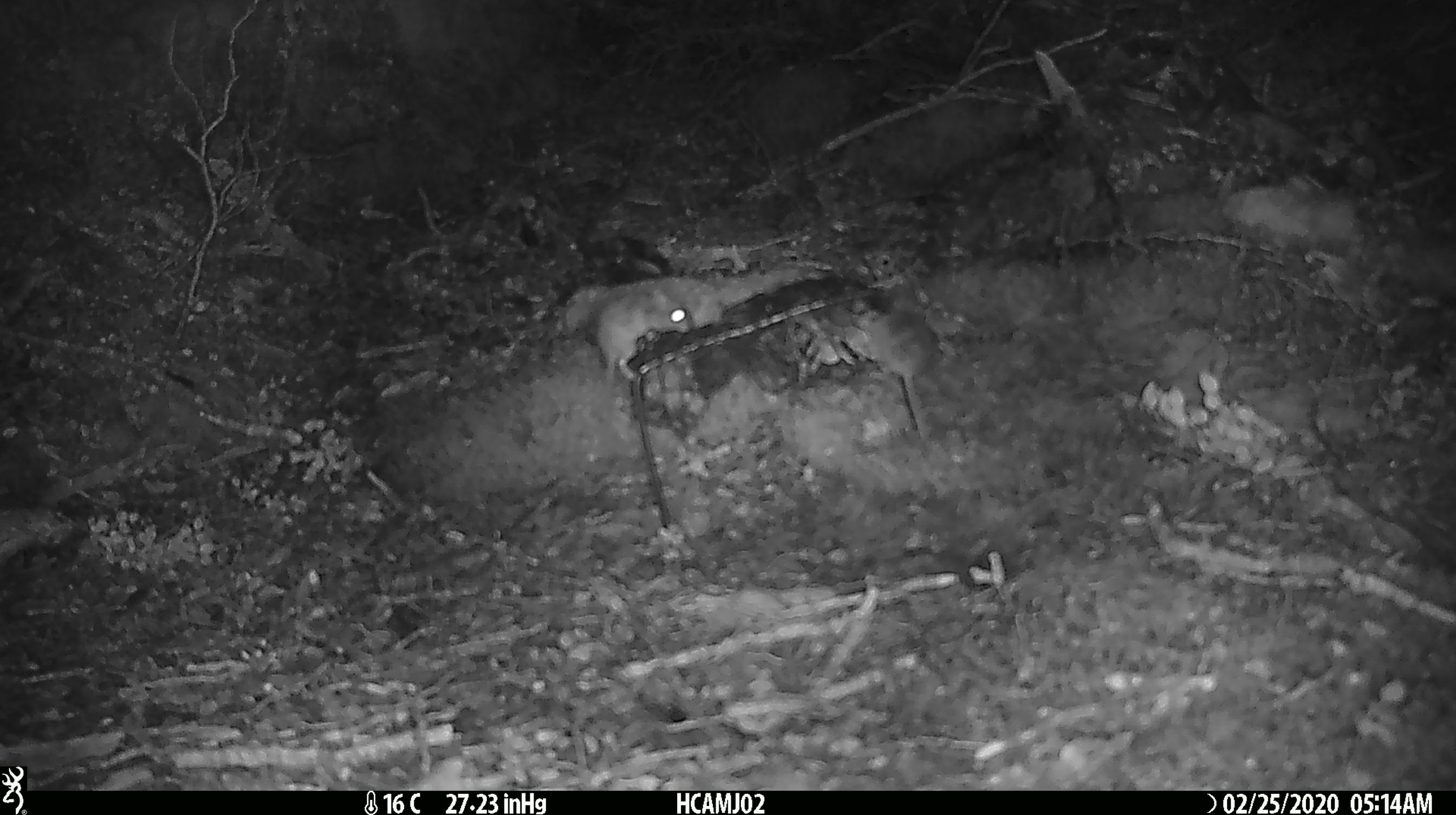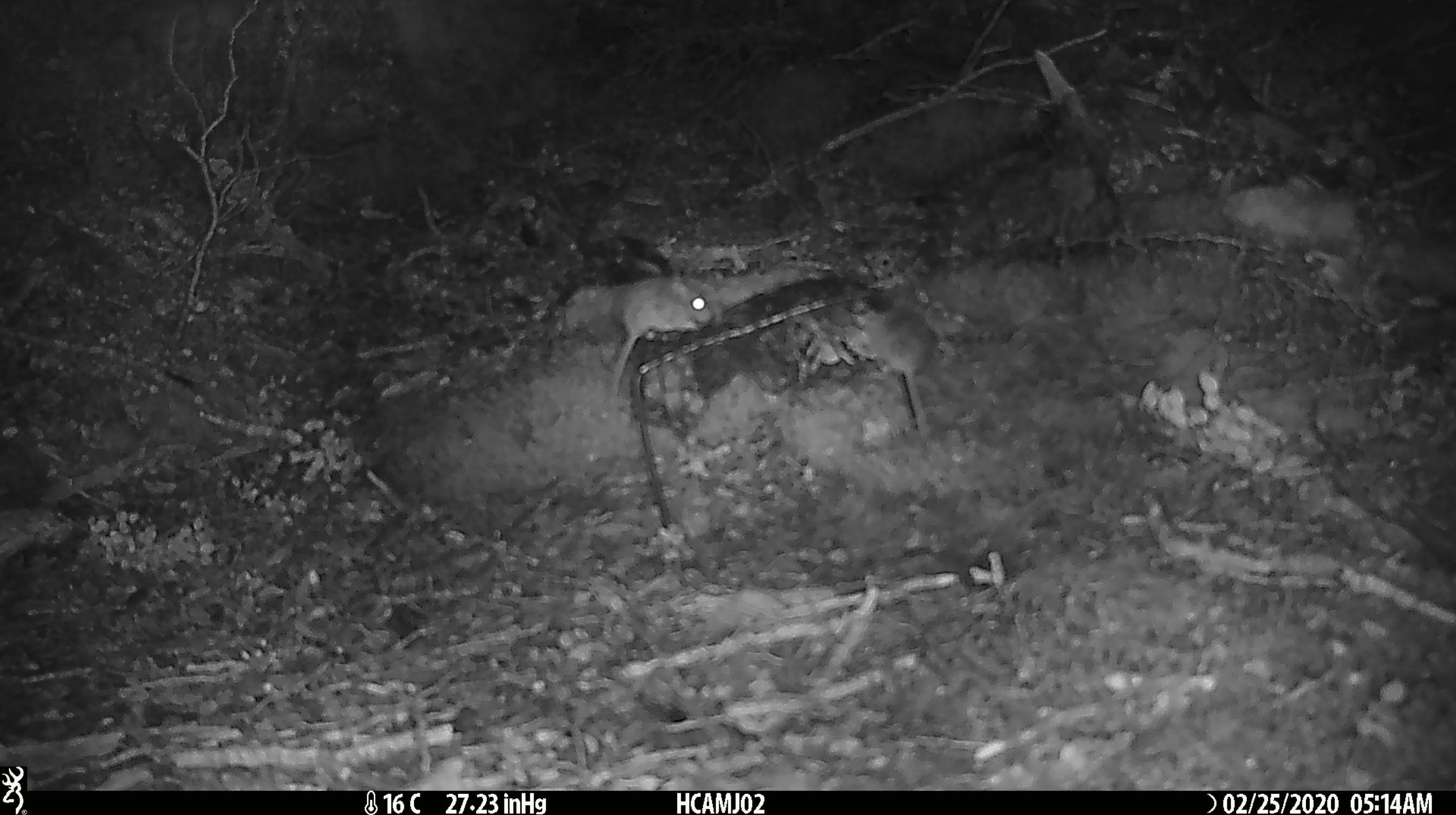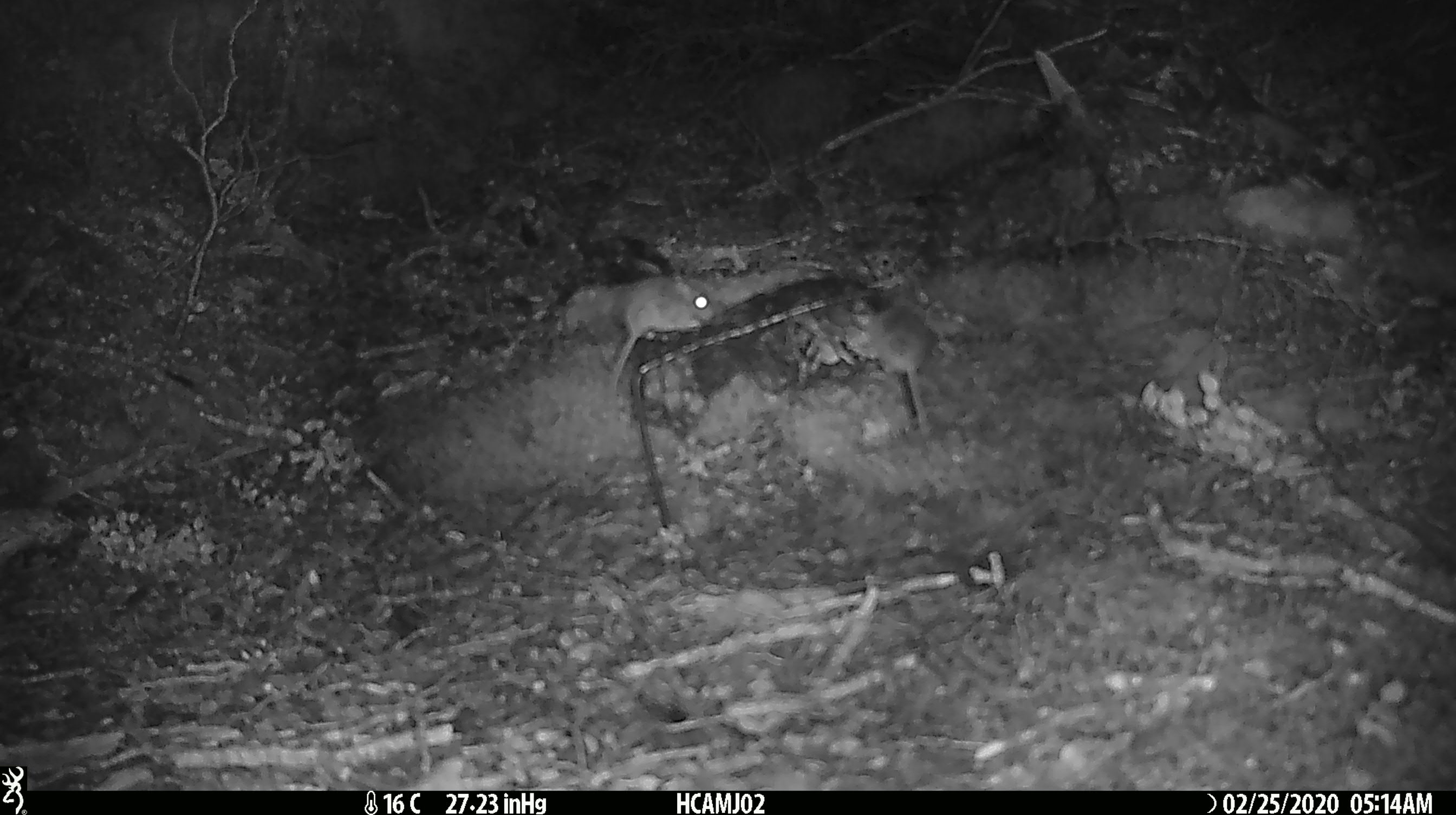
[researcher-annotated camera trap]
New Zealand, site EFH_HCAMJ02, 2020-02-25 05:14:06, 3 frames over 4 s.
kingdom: Animalia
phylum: Chordata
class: Mammalia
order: Rodentia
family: Muridae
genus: Mus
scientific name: Mus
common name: mouse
Mouse (Mus).